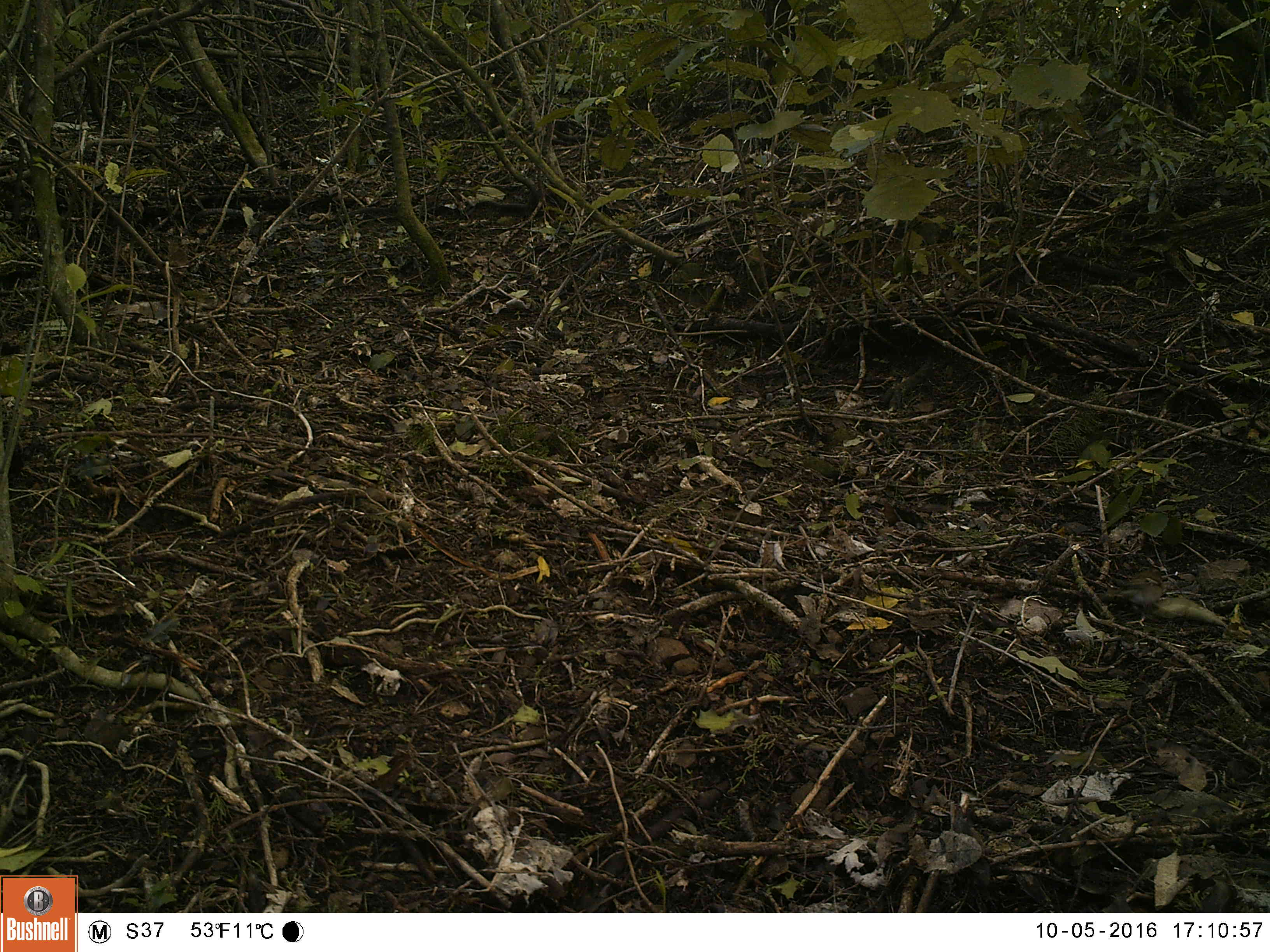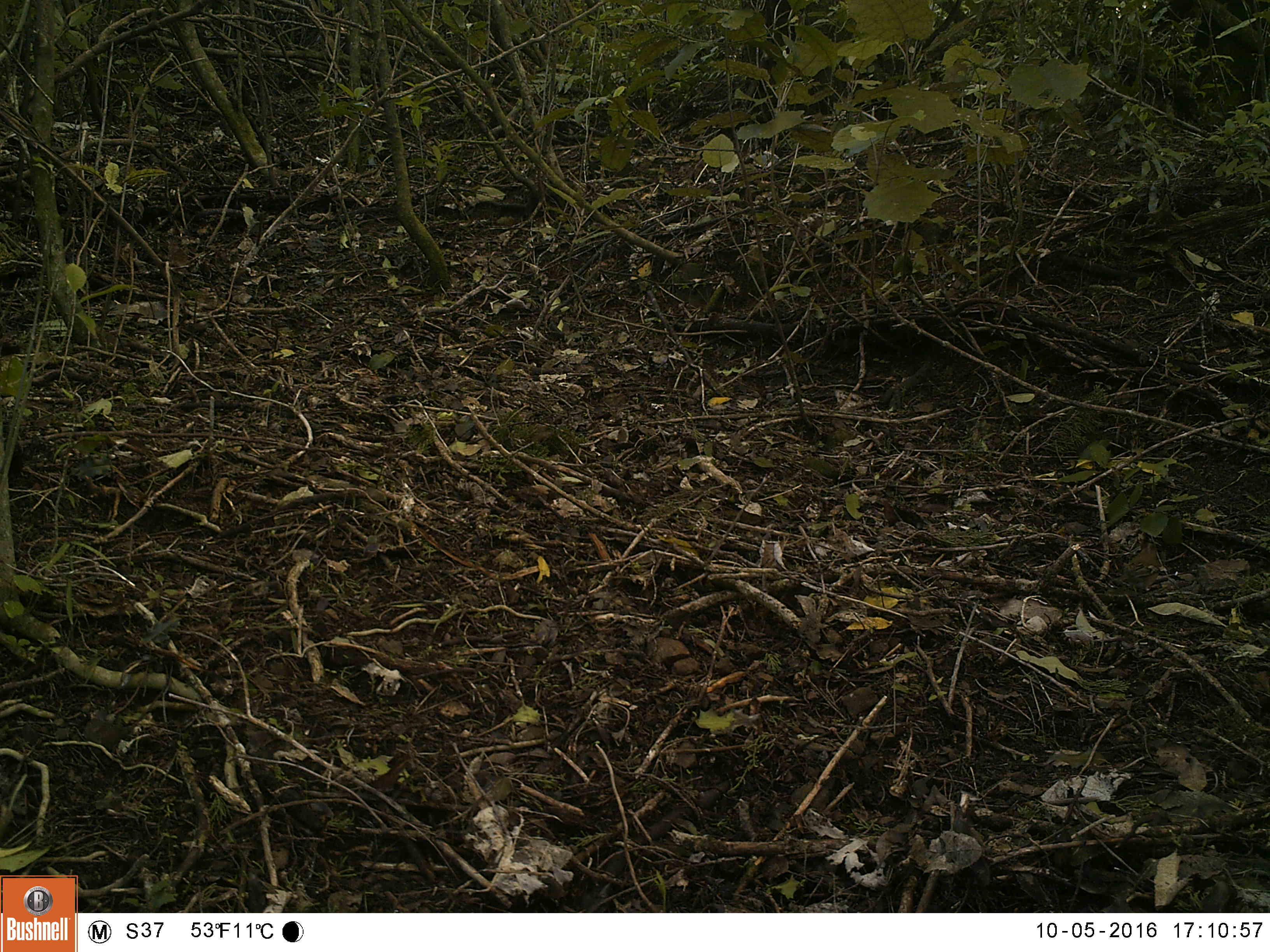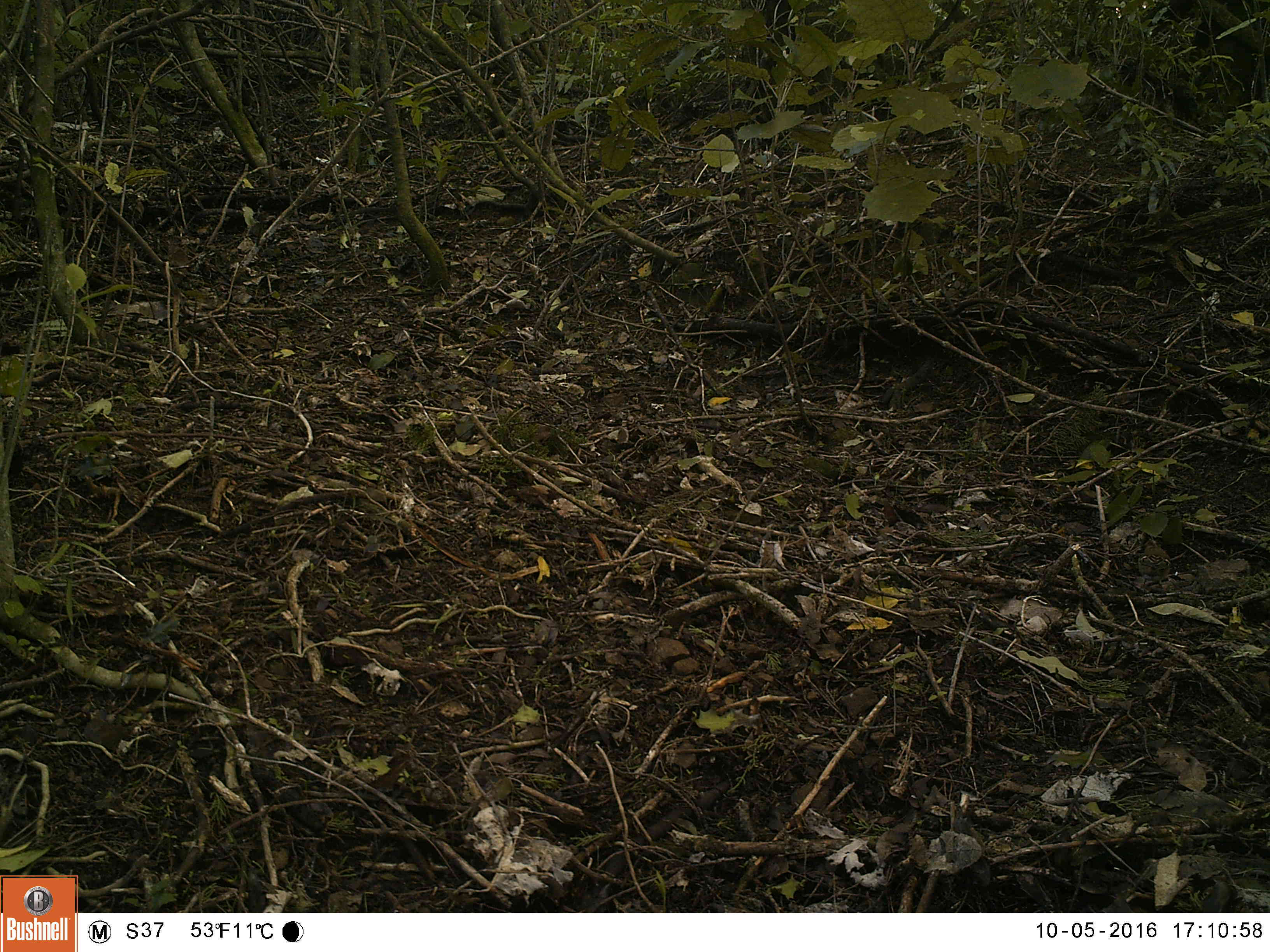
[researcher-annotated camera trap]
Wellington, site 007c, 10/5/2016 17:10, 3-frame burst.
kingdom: Animalia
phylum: Chordata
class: Aves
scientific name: Aves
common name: bird